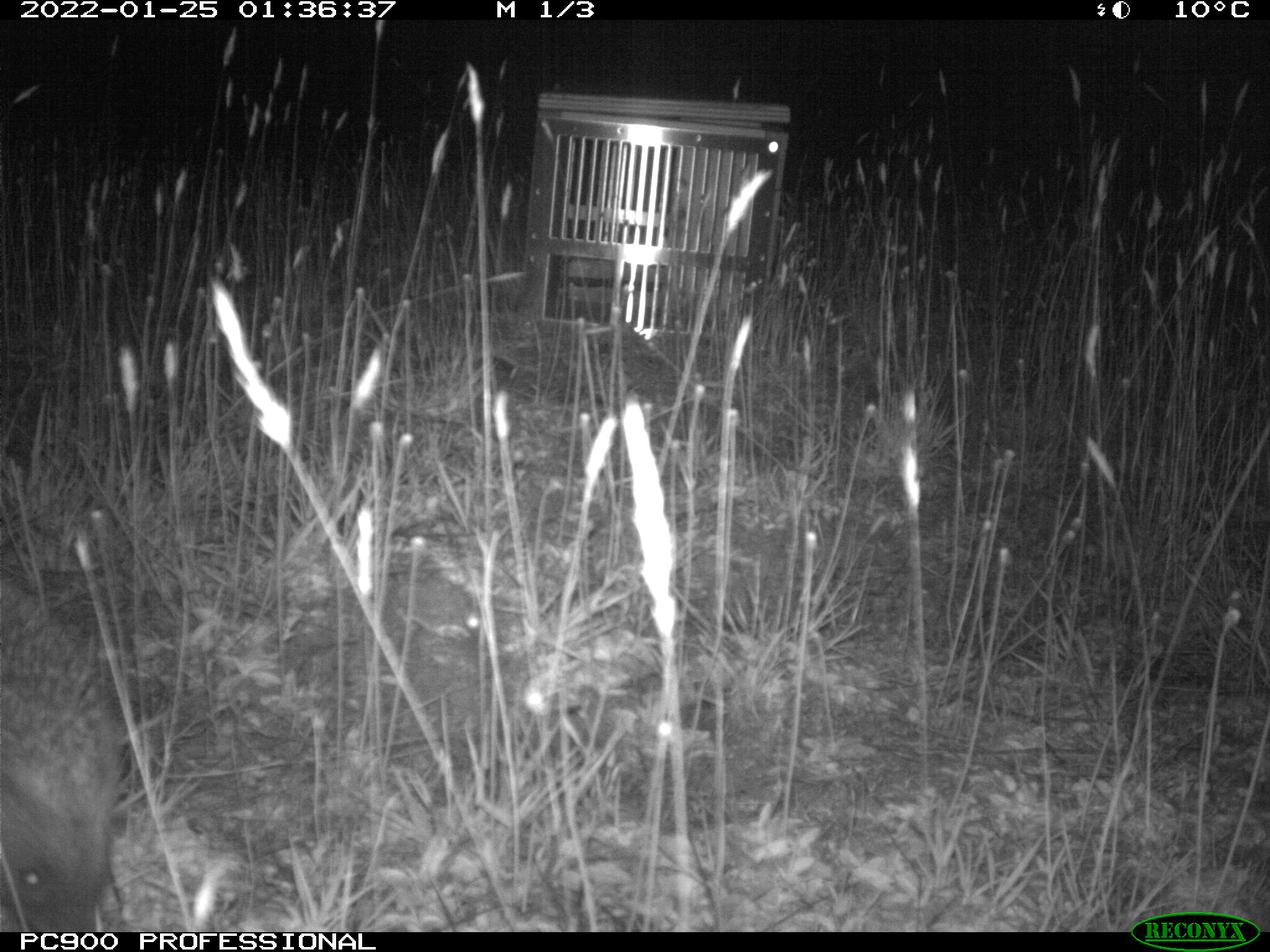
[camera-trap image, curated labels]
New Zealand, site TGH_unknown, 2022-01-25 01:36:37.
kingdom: Animalia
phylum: Chordata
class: Mammalia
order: Eulipotyphla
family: Erinaceidae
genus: Erinaceus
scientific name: Erinaceus europaeus europaeus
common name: european hedgehog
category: hedgehog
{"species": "hedgehog (european hedgehog) (Erinaceus europaeus europaeus)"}